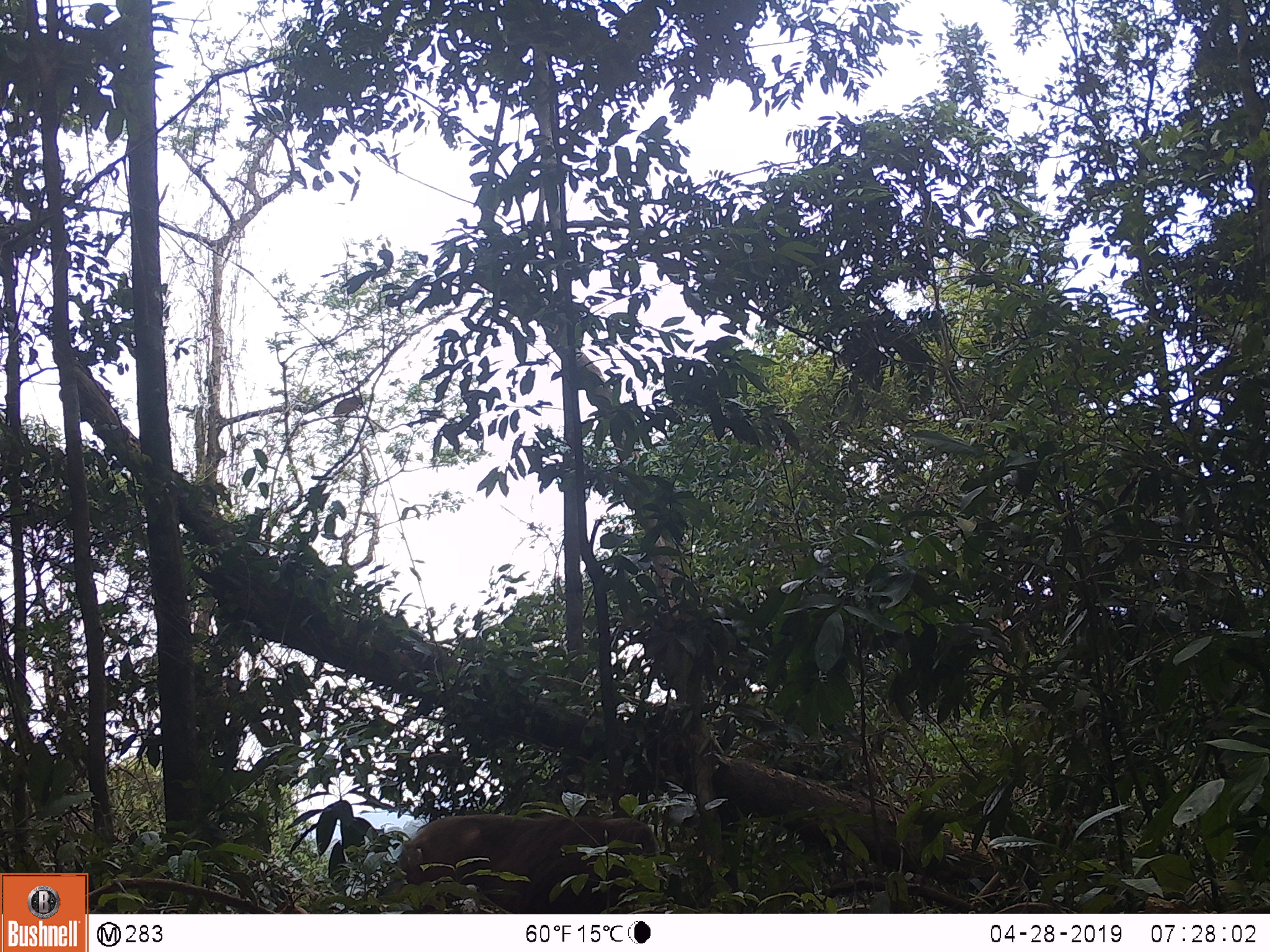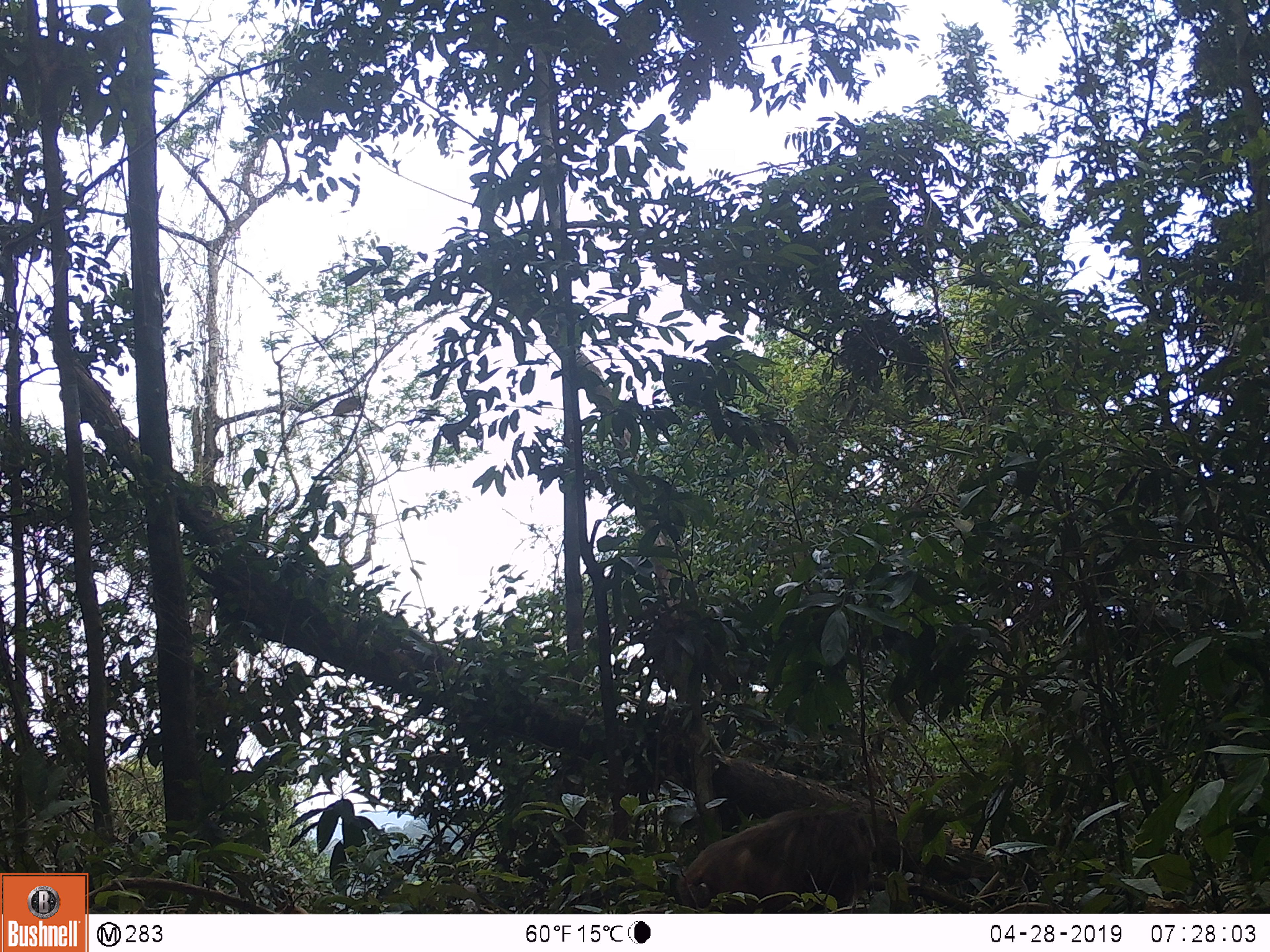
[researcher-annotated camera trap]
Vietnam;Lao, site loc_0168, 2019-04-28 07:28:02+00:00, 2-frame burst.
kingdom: Animalia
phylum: Chordata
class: Mammalia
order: Primates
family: Cercopithecidae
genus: Macaca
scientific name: Macaca arctoides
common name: stump-tailed macaque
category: stump tailed macaque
Stump tailed macaque (stump-tailed macaque) (Macaca arctoides). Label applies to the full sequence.